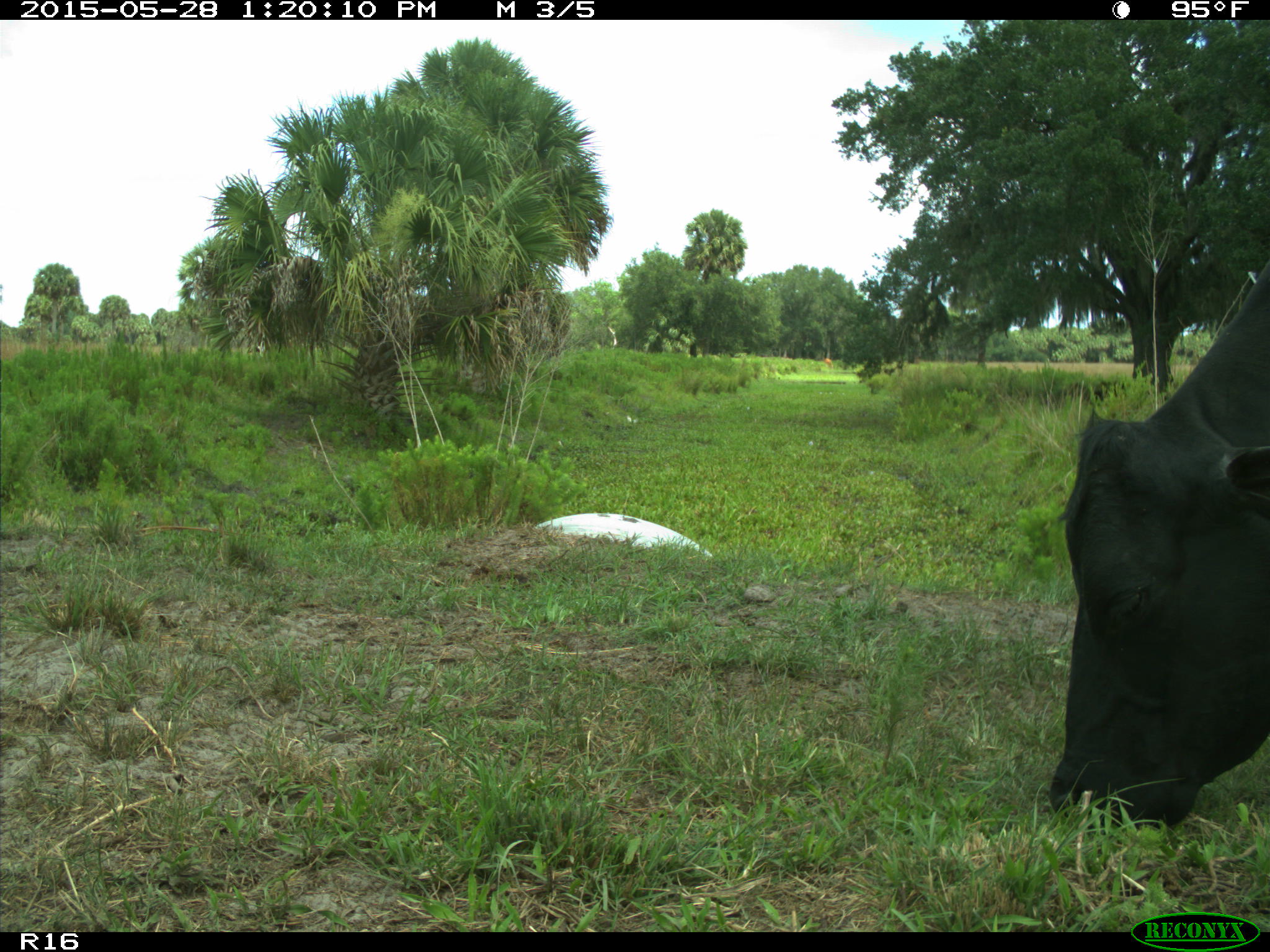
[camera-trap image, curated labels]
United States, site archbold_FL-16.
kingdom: Animalia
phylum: Chordata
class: Mammalia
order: Artiodactyla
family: Bovidae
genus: Bos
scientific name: Bos taurus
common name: domestic cow